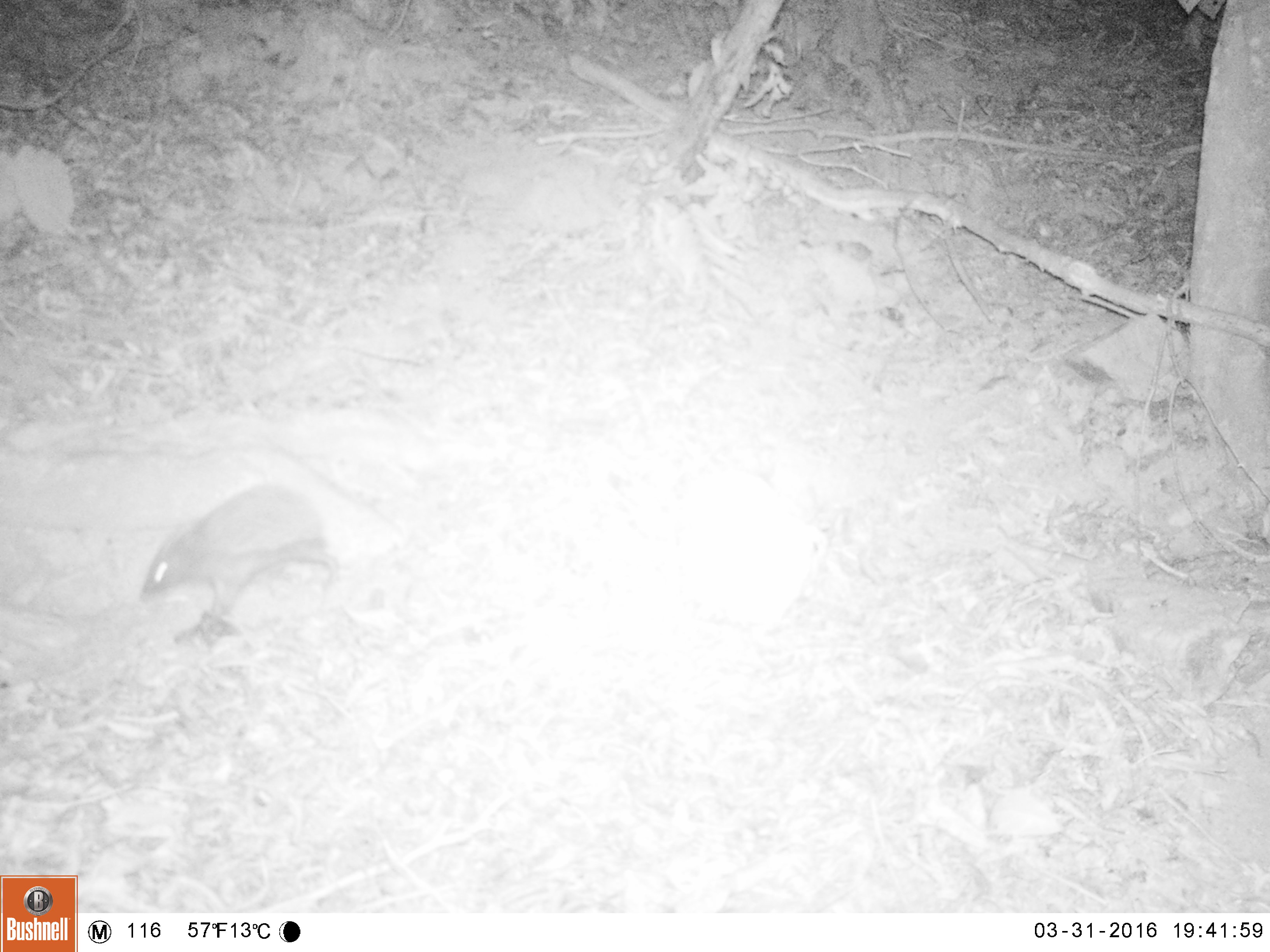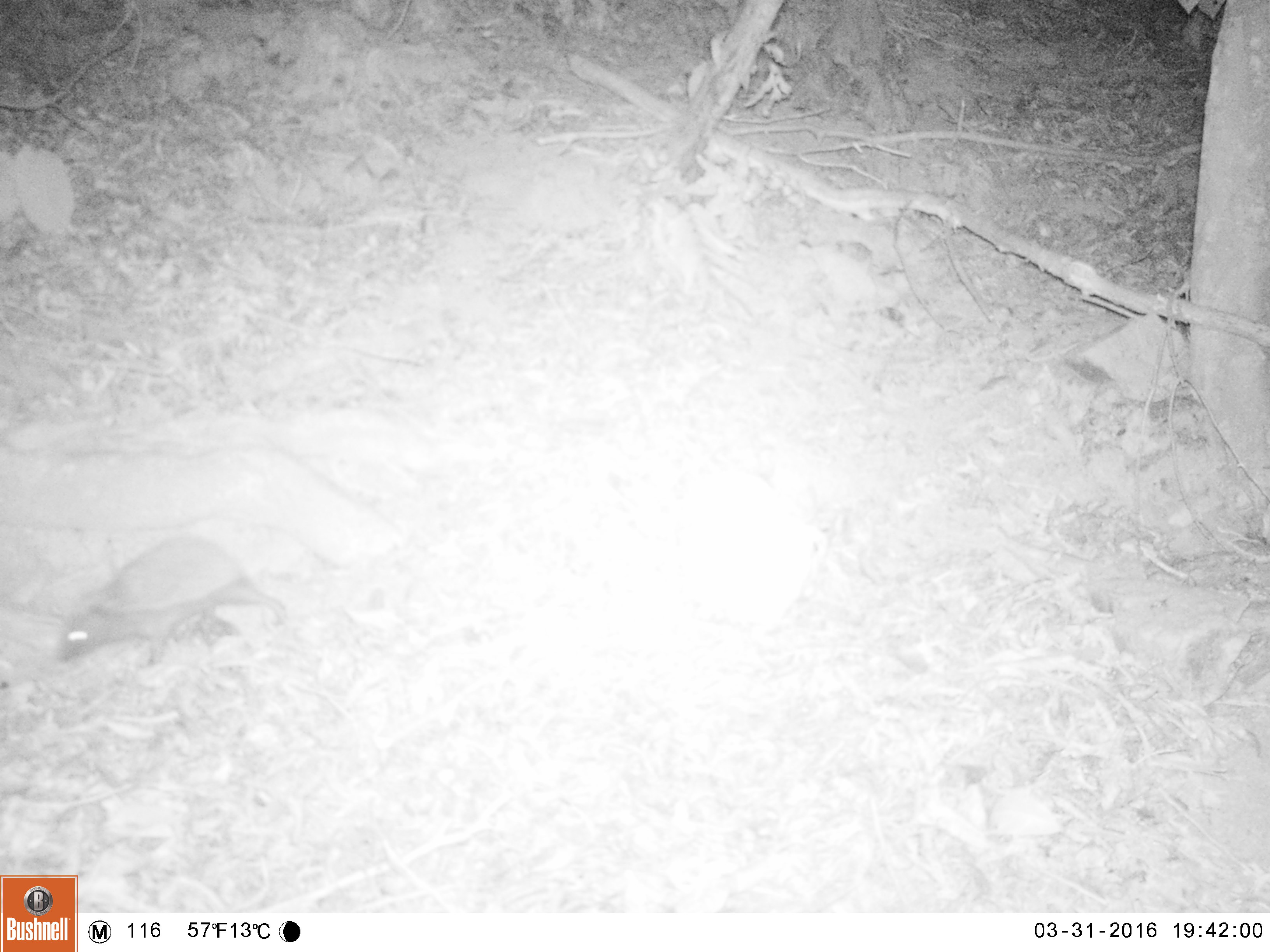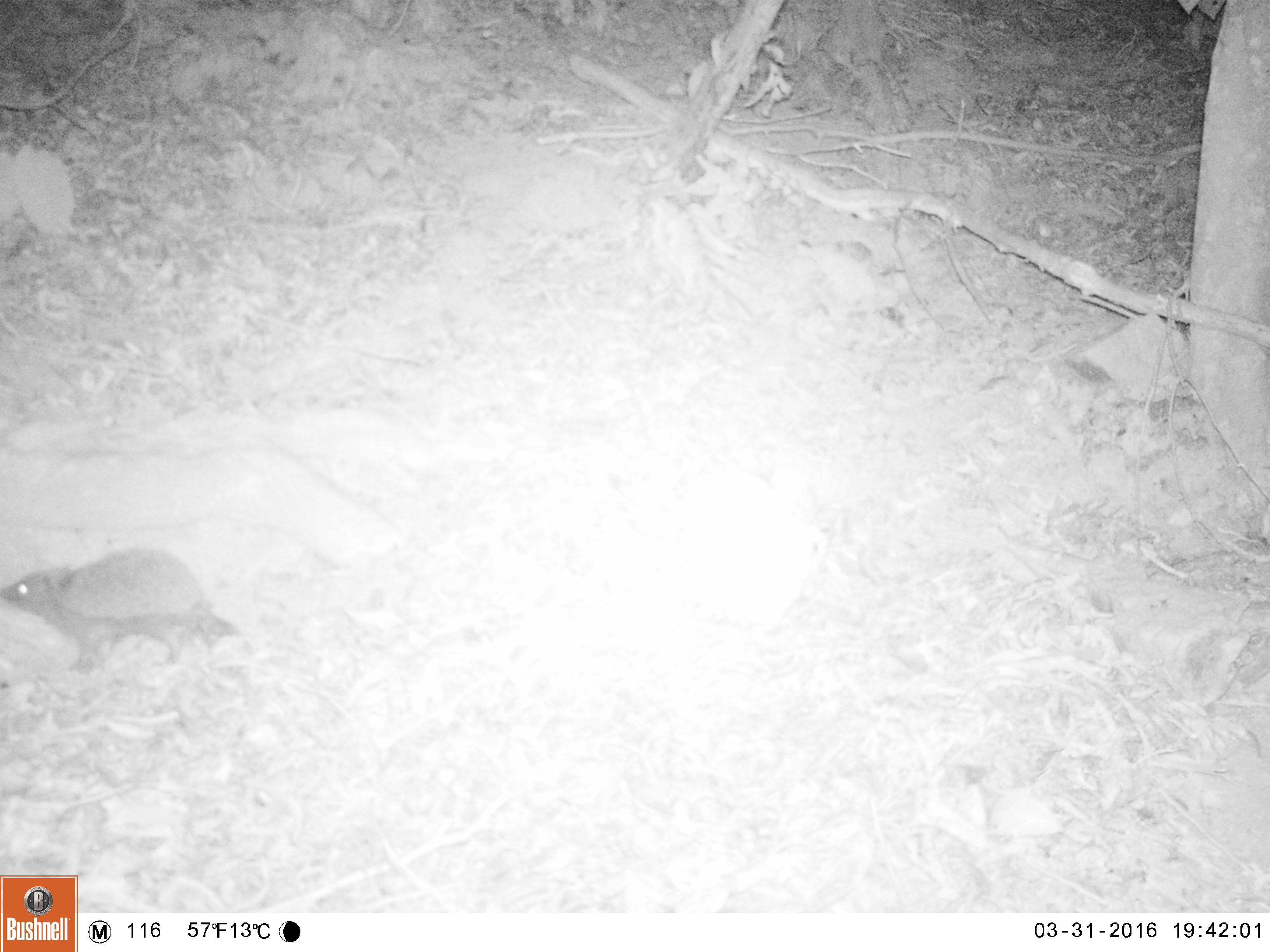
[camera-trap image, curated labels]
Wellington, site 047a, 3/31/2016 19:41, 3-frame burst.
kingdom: Animalia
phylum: Chordata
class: Mammalia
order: Eulipotyphla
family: Erinaceidae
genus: Erinaceus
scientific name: Erinaceus europaeus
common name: hedgehog